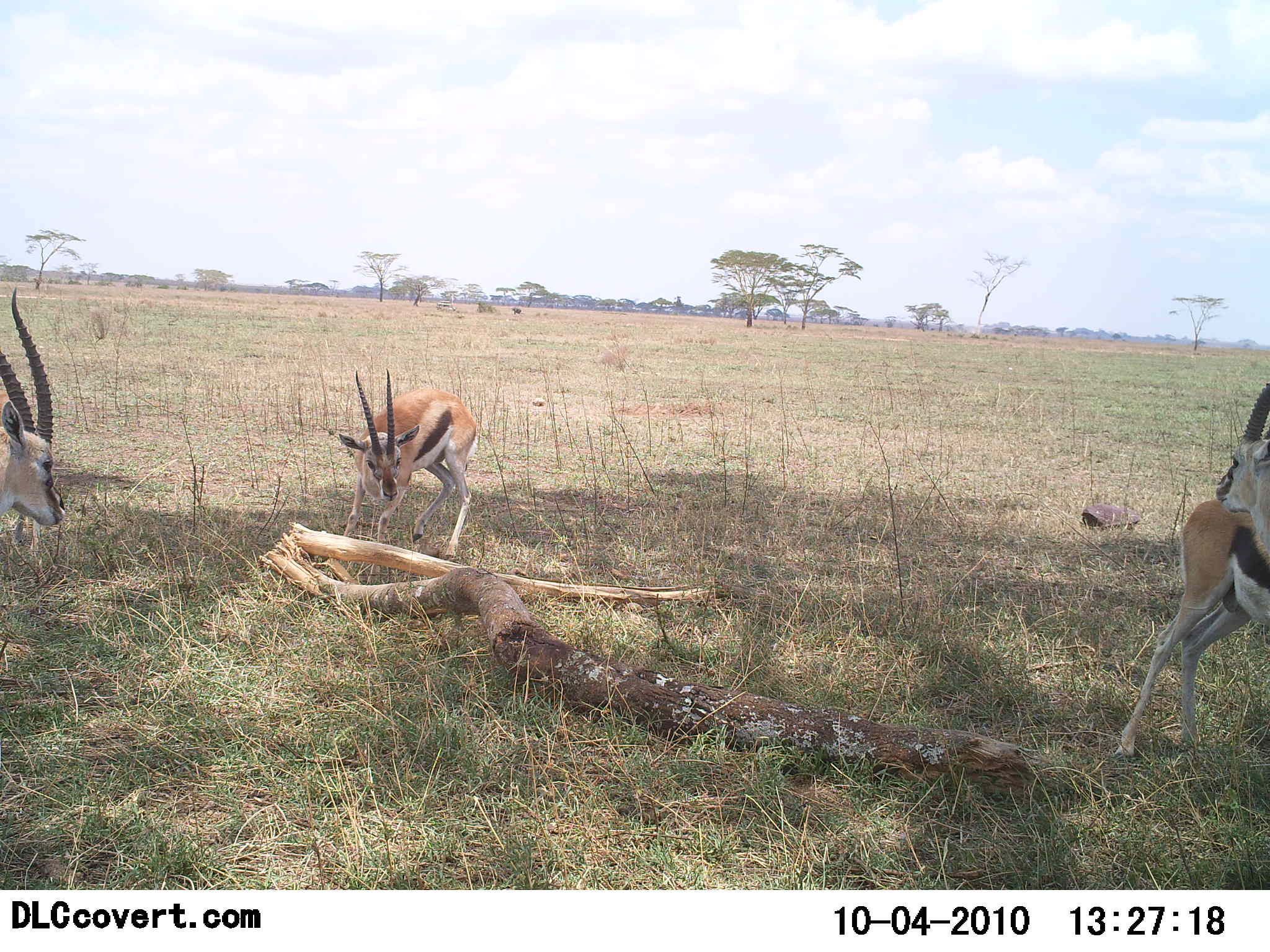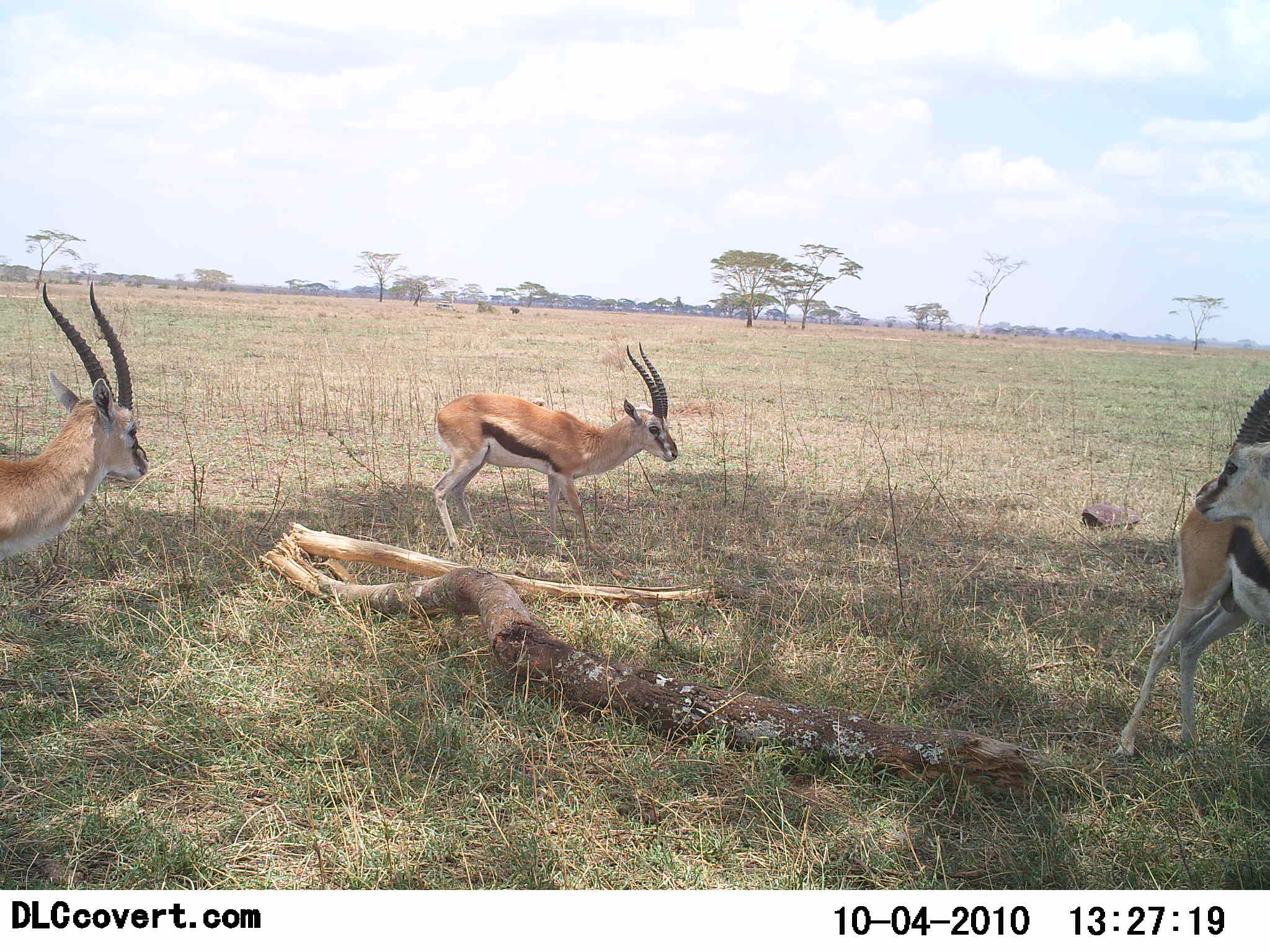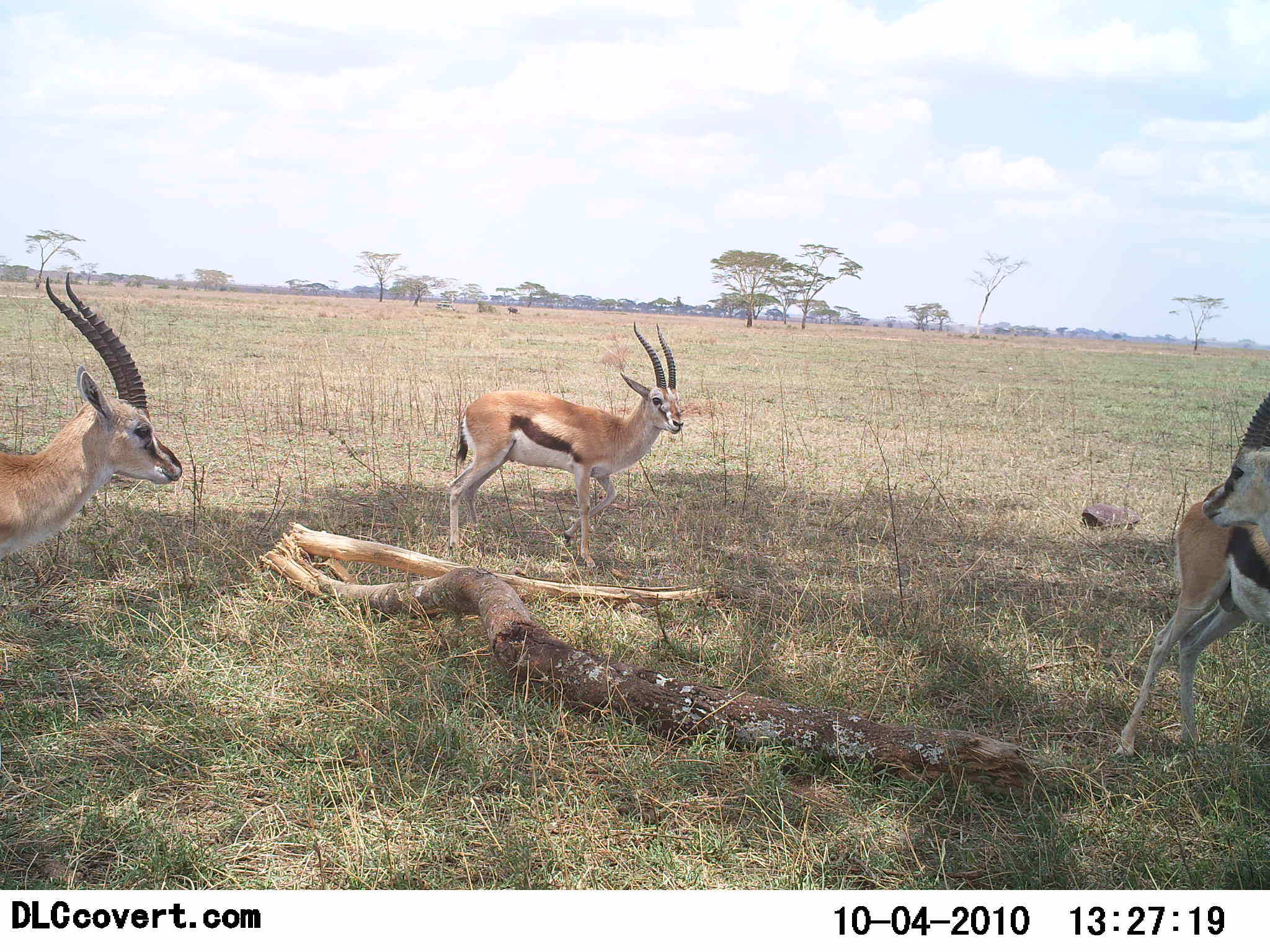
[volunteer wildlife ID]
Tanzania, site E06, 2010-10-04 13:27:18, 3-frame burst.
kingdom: Animalia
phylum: Chordata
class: Mammalia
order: Artiodactyla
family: Bovidae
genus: Eudorcas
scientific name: Eudorcas thomsonii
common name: thomson's gazelle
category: gazellethomsons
Gazellethomsons (thomson's gazelle) (Eudorcas thomsonii), count 3. Behavior (volunteer vote fractions): standing 47%, resting 7%, moving 60%, interacting 13%. Young present (vote fraction): 0%. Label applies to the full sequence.